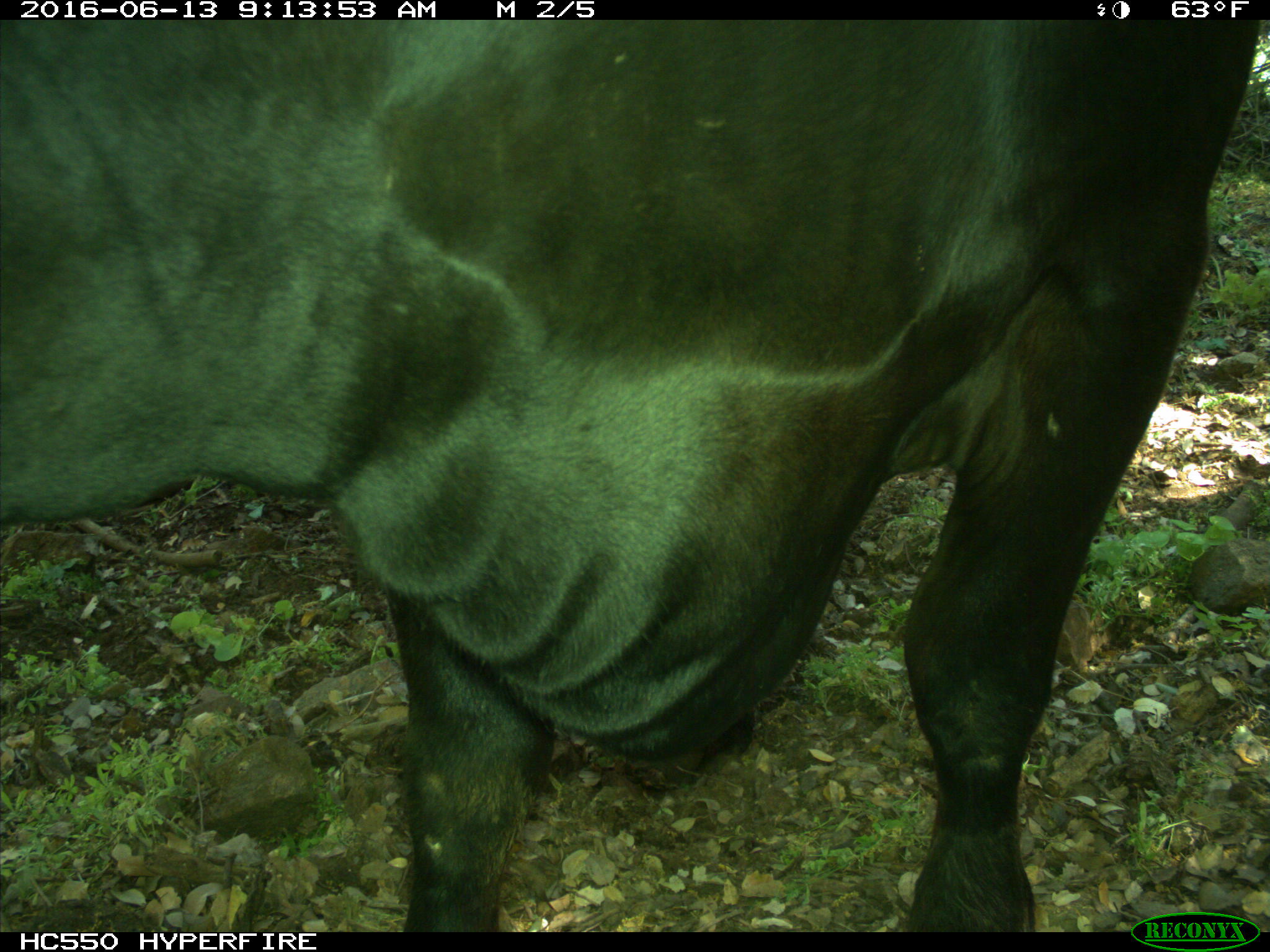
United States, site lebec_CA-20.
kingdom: Animalia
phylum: Chordata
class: Mammalia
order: Artiodactyla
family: Bovidae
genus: Bos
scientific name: Bos taurus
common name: domestic cow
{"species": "Bos taurus (domestic cow)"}